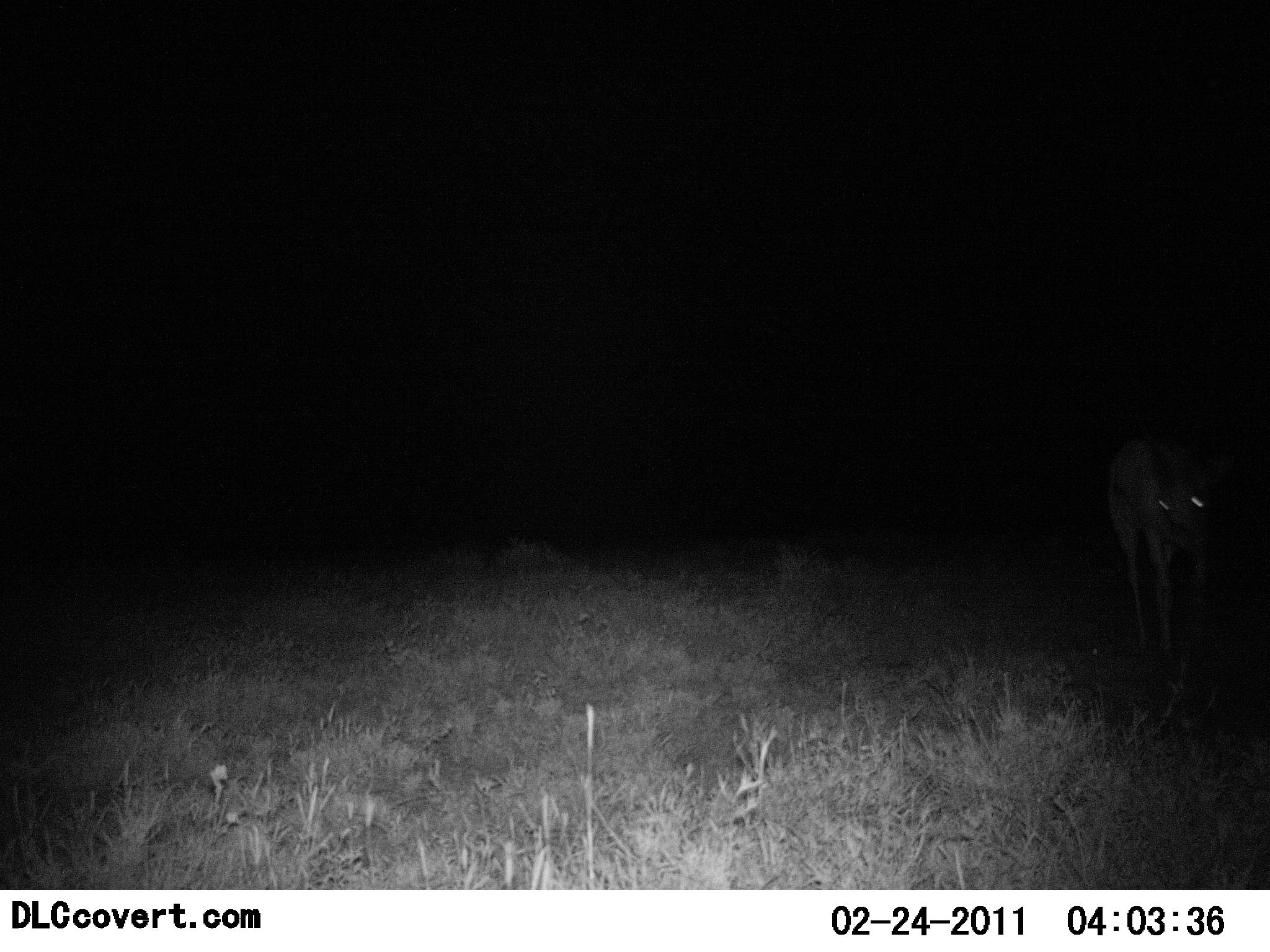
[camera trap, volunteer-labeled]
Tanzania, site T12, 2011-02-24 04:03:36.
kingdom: Animalia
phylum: Chordata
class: Mammalia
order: Artiodactyla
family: Bovidae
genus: Eudorcas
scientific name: Eudorcas thomsonii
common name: thomson's gazelle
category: gazellethomsons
Gazellethomsons (thomson's gazelle) (Eudorcas thomsonii), count 1. Behavior (volunteer vote fractions): standing 100%, resting 0%, moving 0%, interacting 0%. Young present (vote fraction): 0%. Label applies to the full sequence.